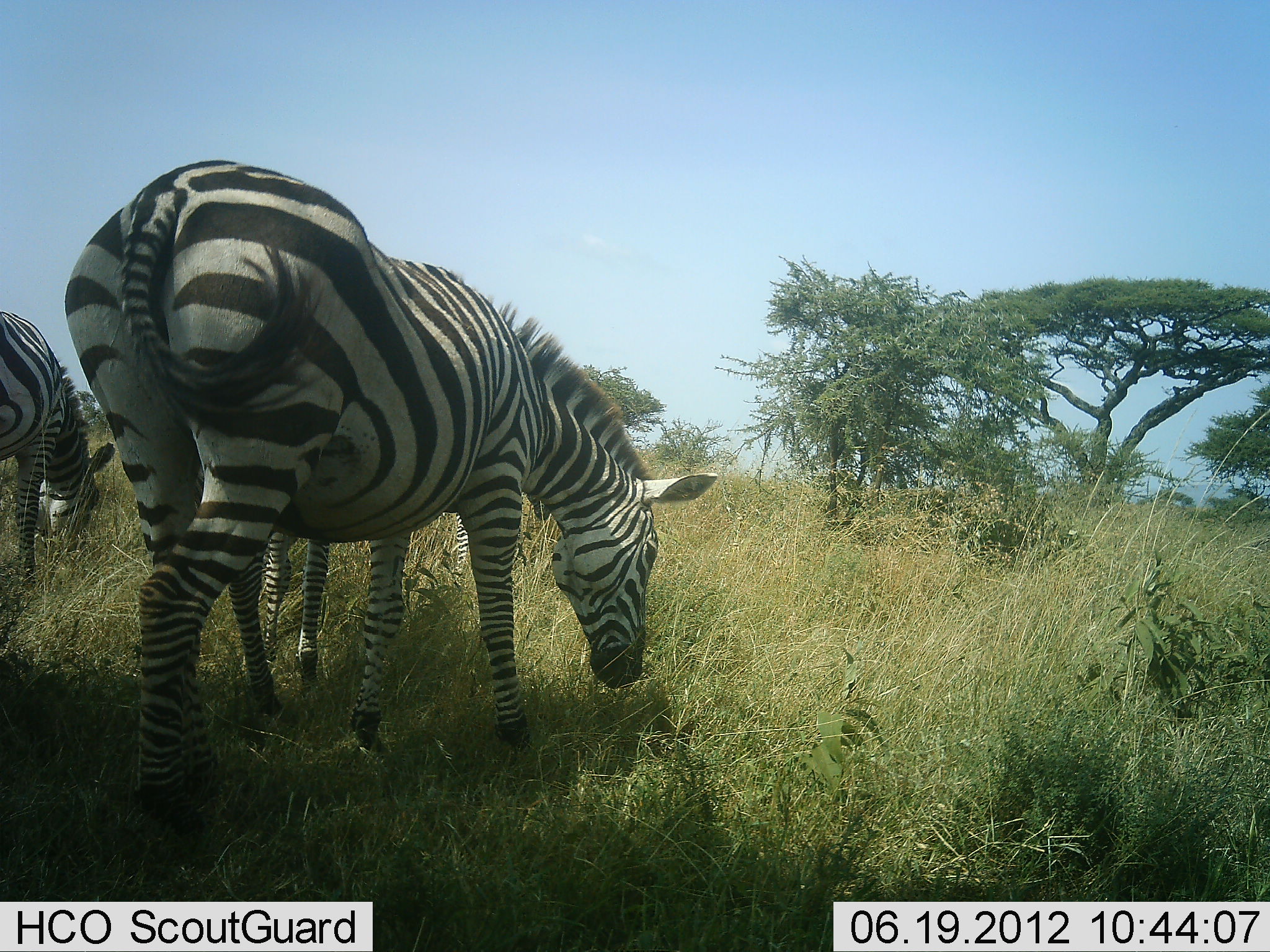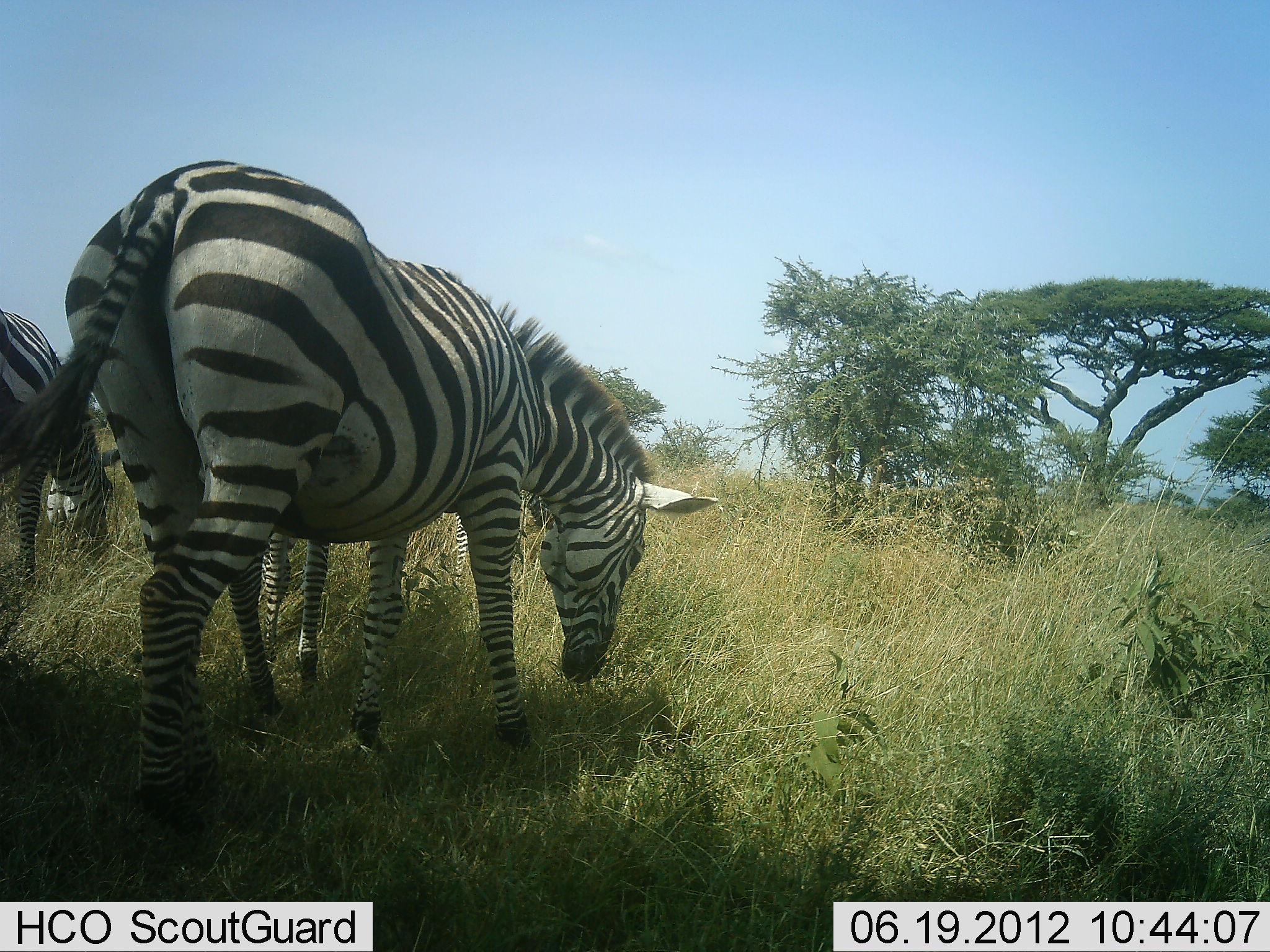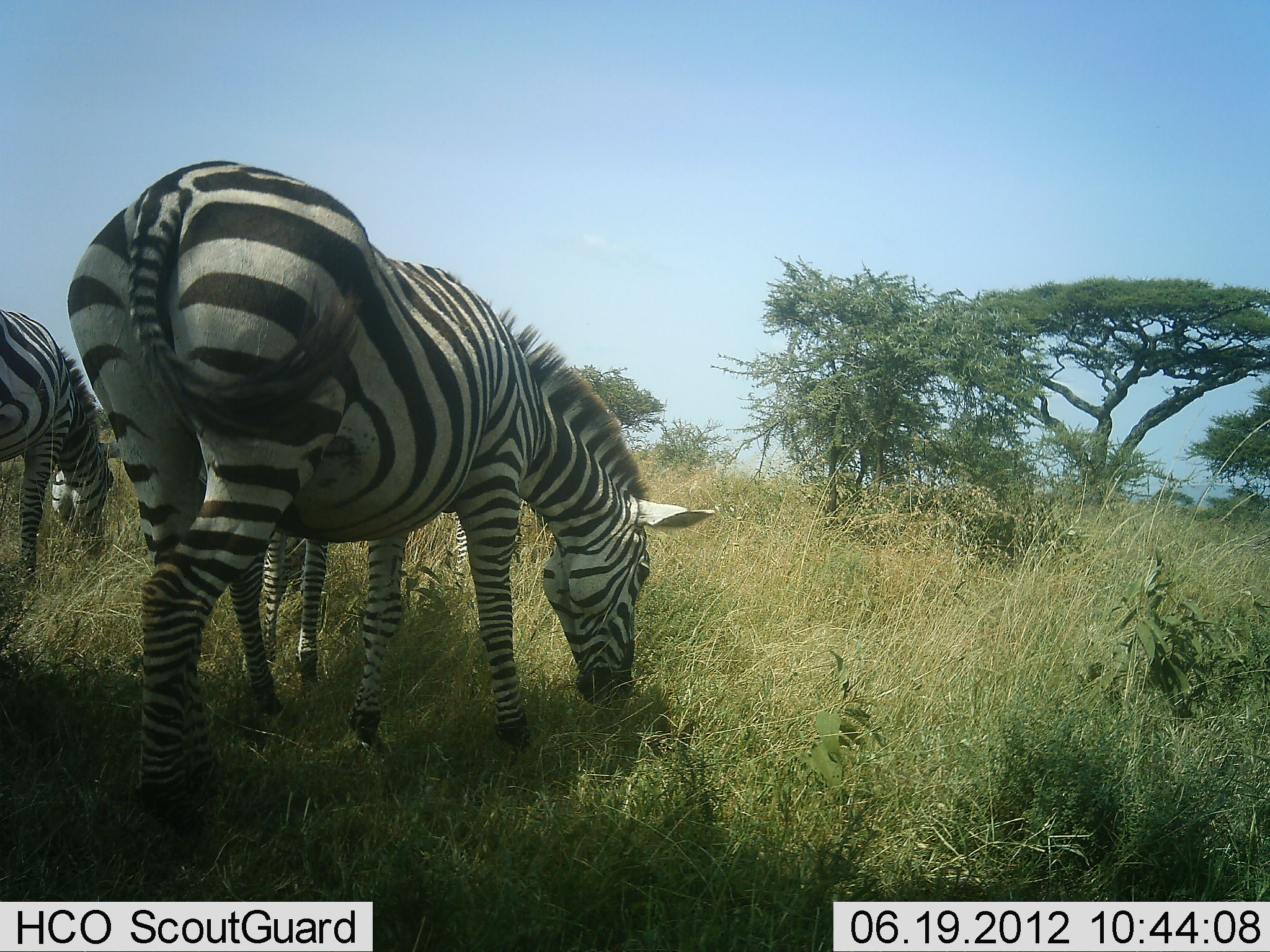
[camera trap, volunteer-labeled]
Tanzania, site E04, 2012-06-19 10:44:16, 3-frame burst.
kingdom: Animalia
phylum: Chordata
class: Mammalia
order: Perissodactyla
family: Equidae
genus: Equus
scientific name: Equus quagga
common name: plains zebra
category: zebra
Zebra (plains zebra) (Equus quagga), count 3. Behavior (volunteer vote fractions): standing 30%, resting 0%, moving 10%, interacting 0%. Young present (vote fraction): 0%. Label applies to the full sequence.